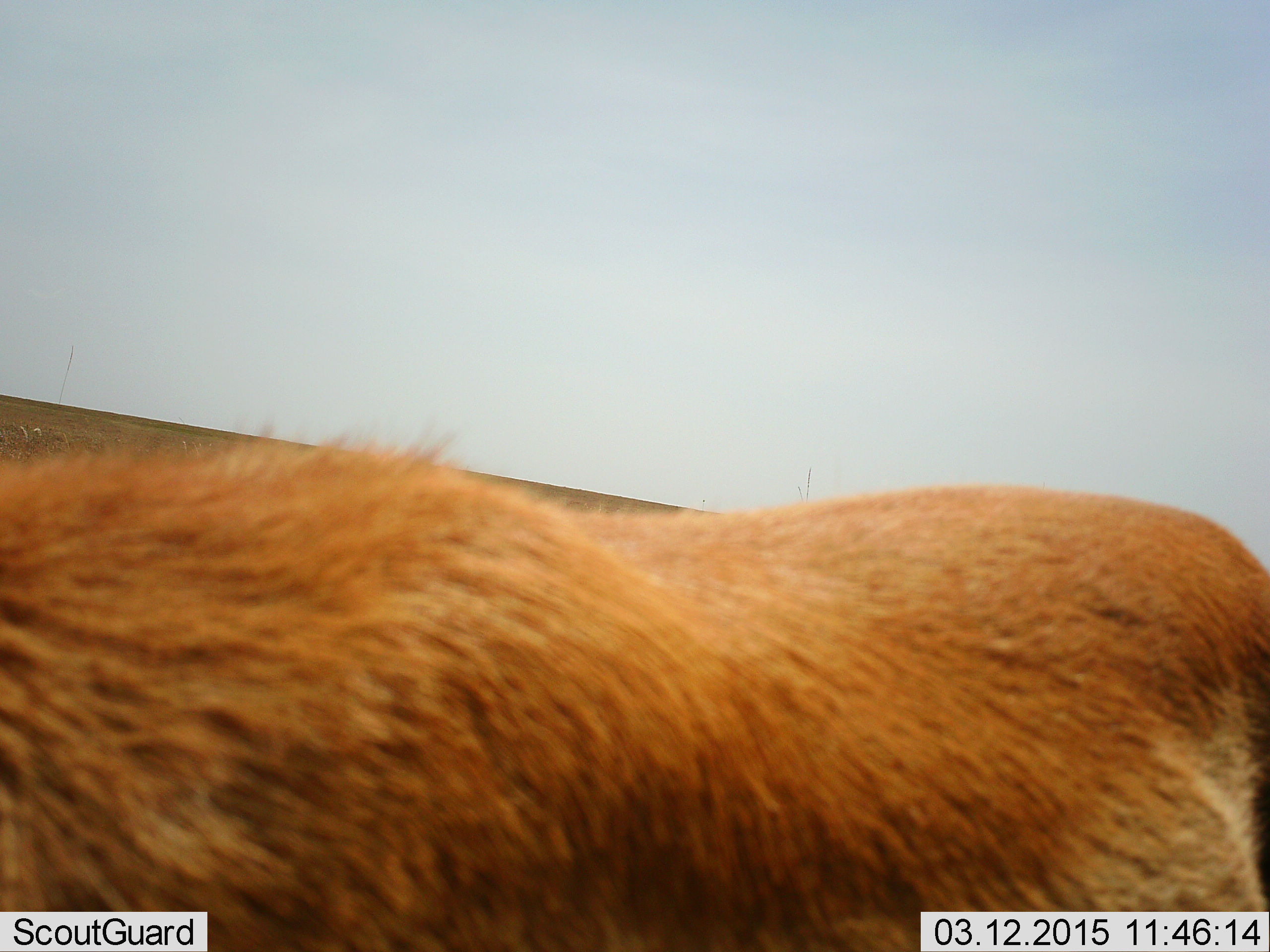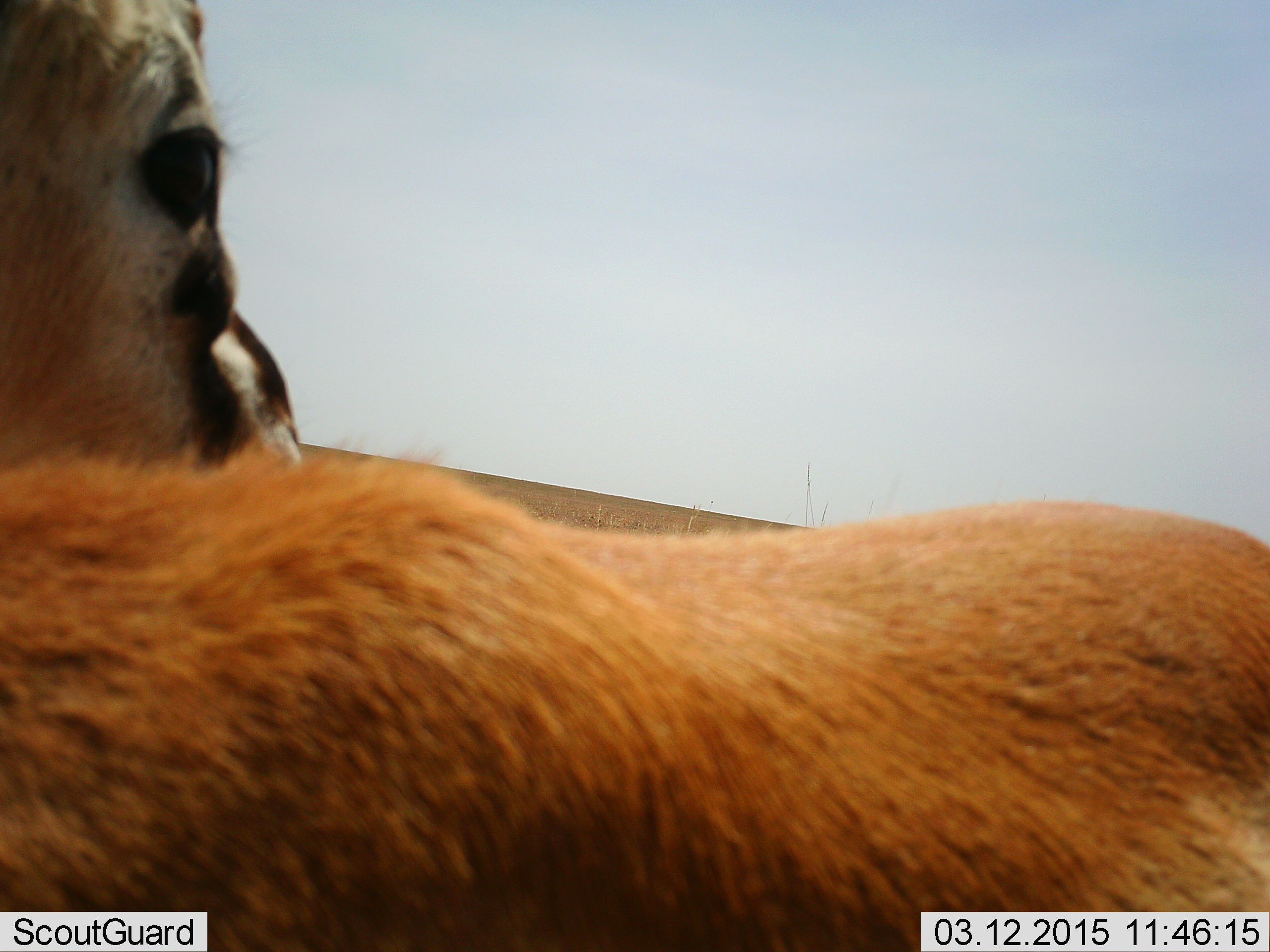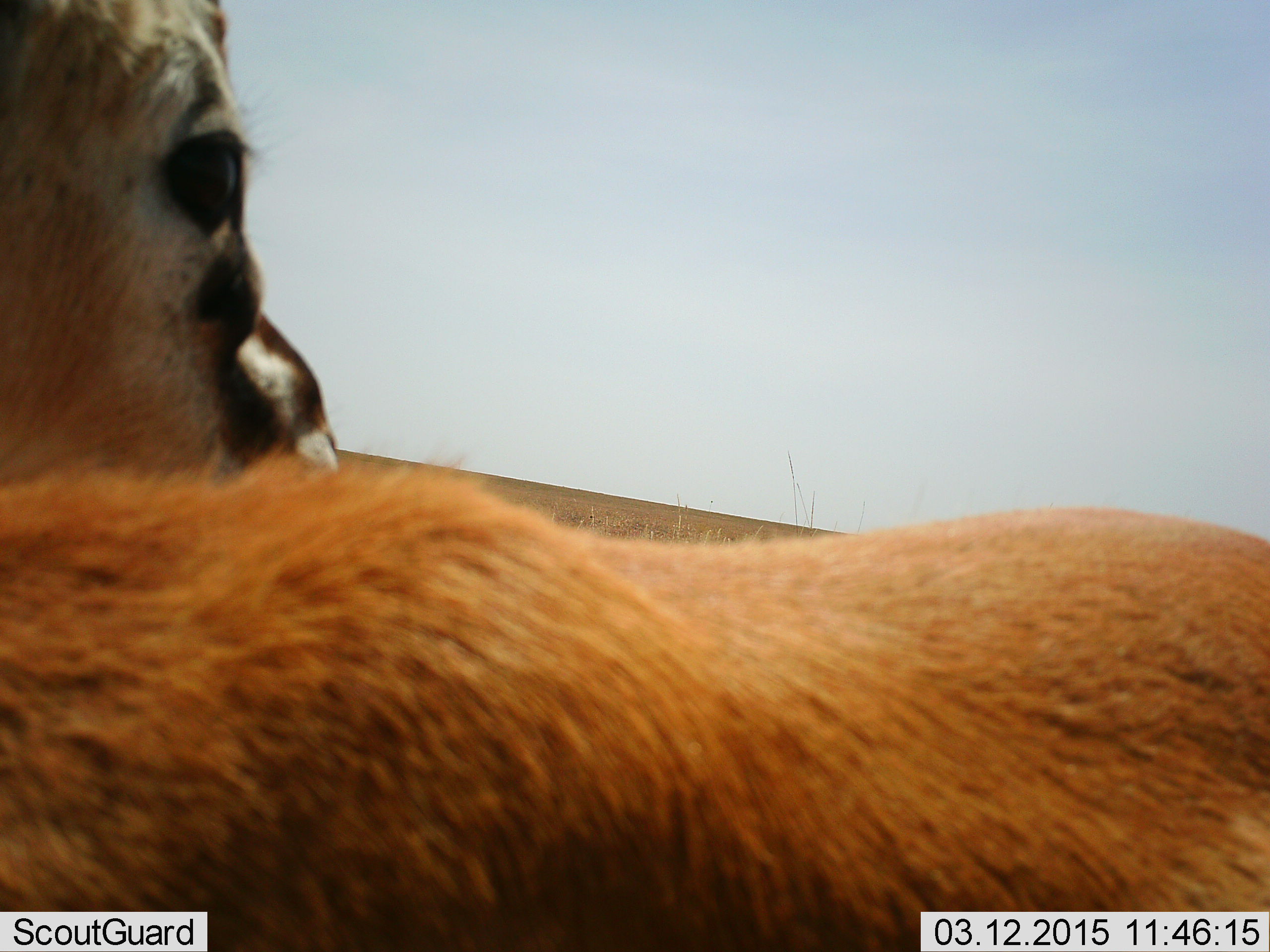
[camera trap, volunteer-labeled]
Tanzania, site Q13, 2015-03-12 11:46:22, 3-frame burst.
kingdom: Animalia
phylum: Chordata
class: Mammalia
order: Artiodactyla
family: Bovidae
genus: Eudorcas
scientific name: Eudorcas thomsonii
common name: thomson's gazelle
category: gazellethomsons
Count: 1.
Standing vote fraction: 100%.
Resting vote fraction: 0%.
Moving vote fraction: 0%.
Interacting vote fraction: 0%.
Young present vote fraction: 0%.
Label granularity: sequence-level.